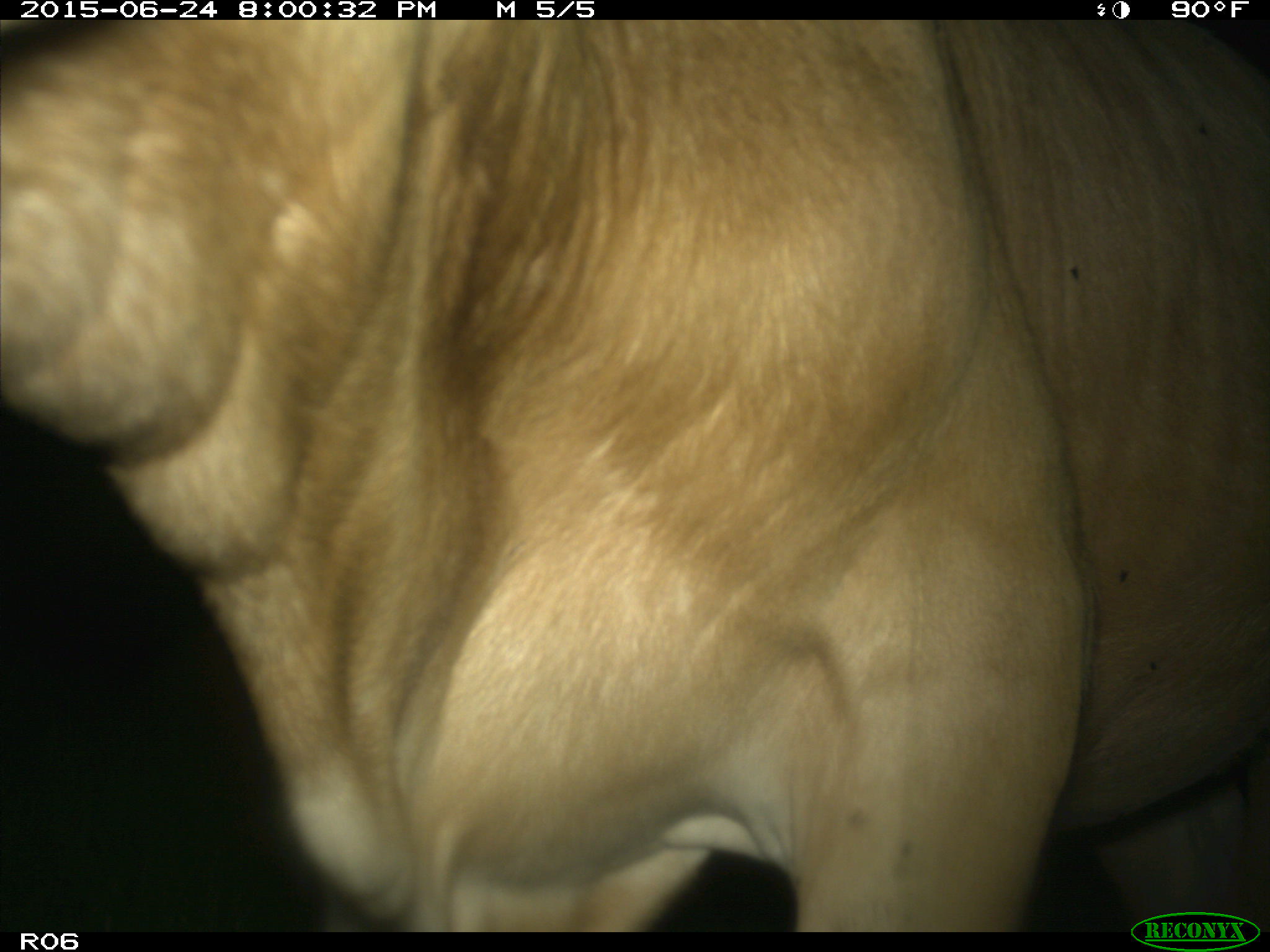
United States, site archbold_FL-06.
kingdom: Animalia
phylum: Chordata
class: Mammalia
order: Artiodactyla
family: Bovidae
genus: Bos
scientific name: Bos taurus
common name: domestic cow